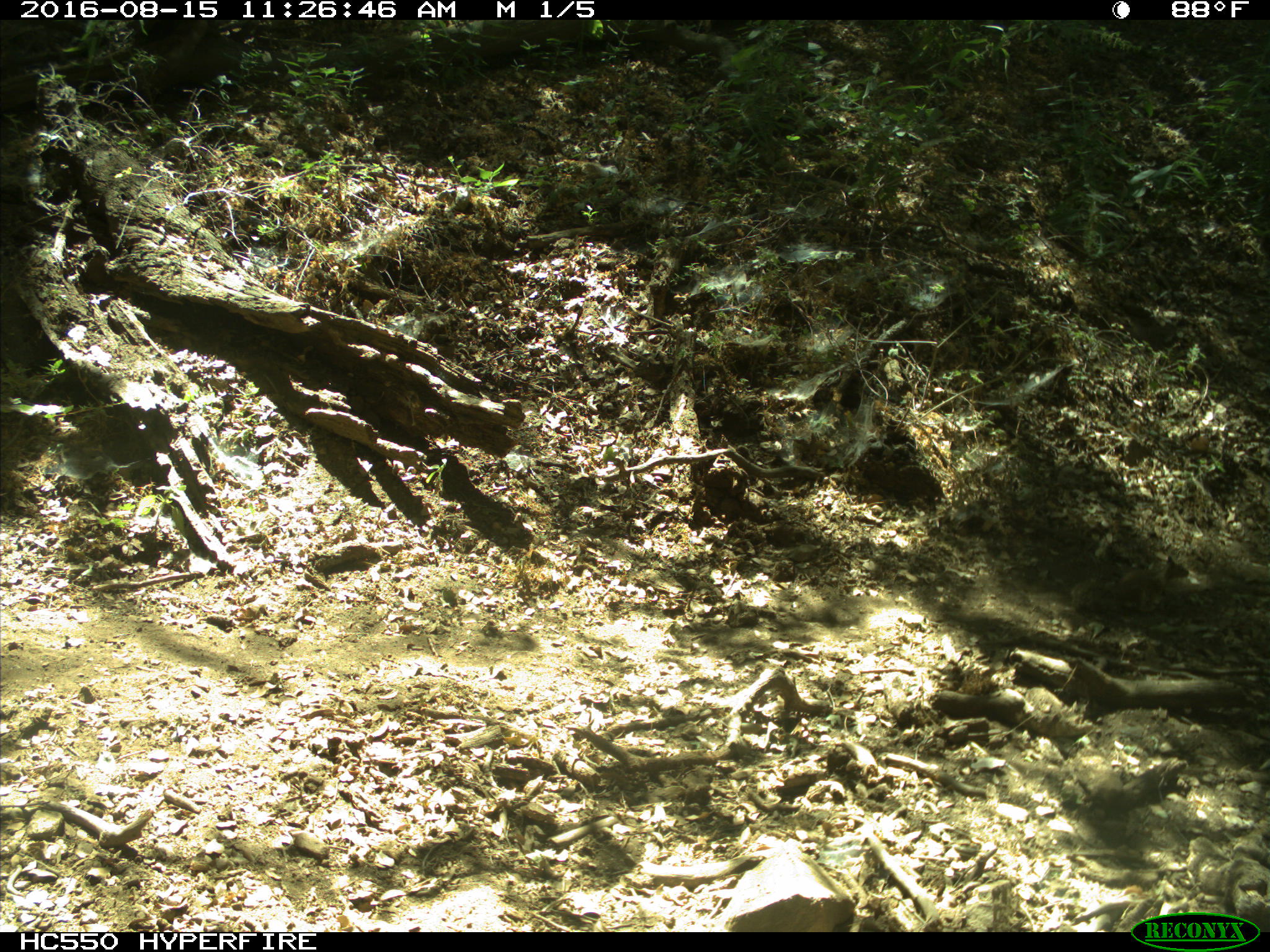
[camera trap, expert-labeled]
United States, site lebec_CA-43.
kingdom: Animalia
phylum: Chordata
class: Mammalia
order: Rodentia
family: Sciuridae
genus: Otospermophilus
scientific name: Otospermophilus beecheyi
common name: california ground squirrel